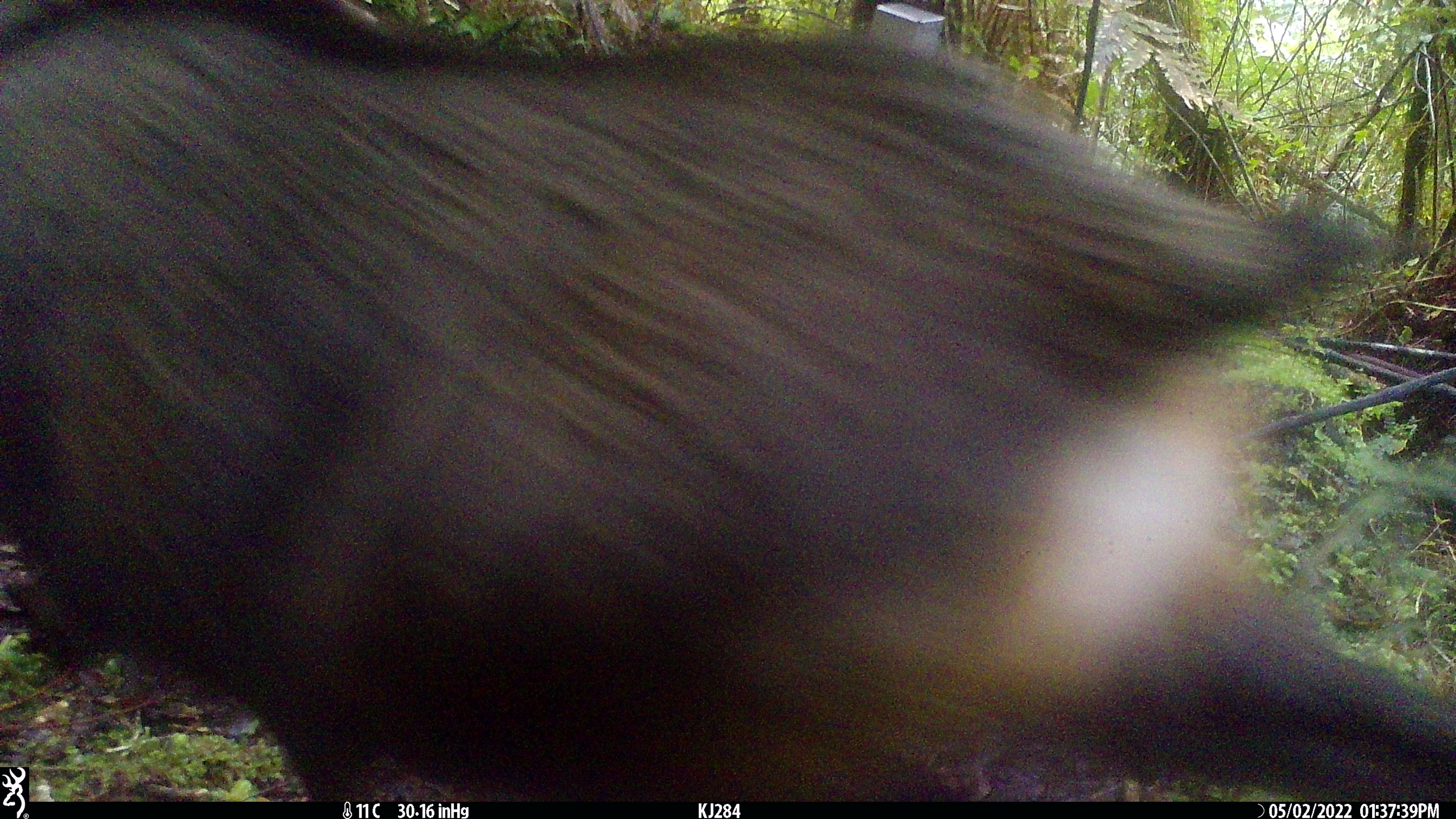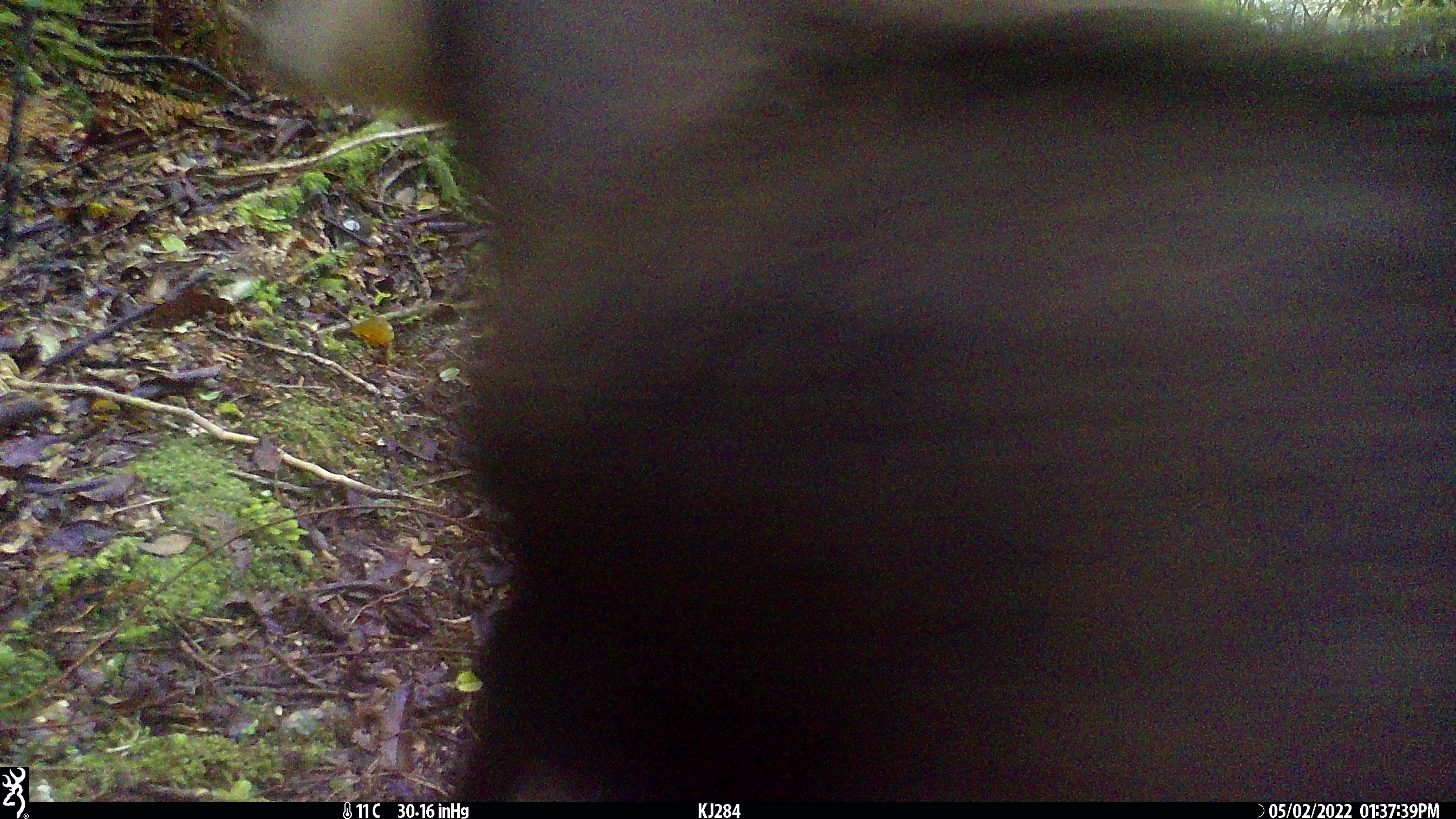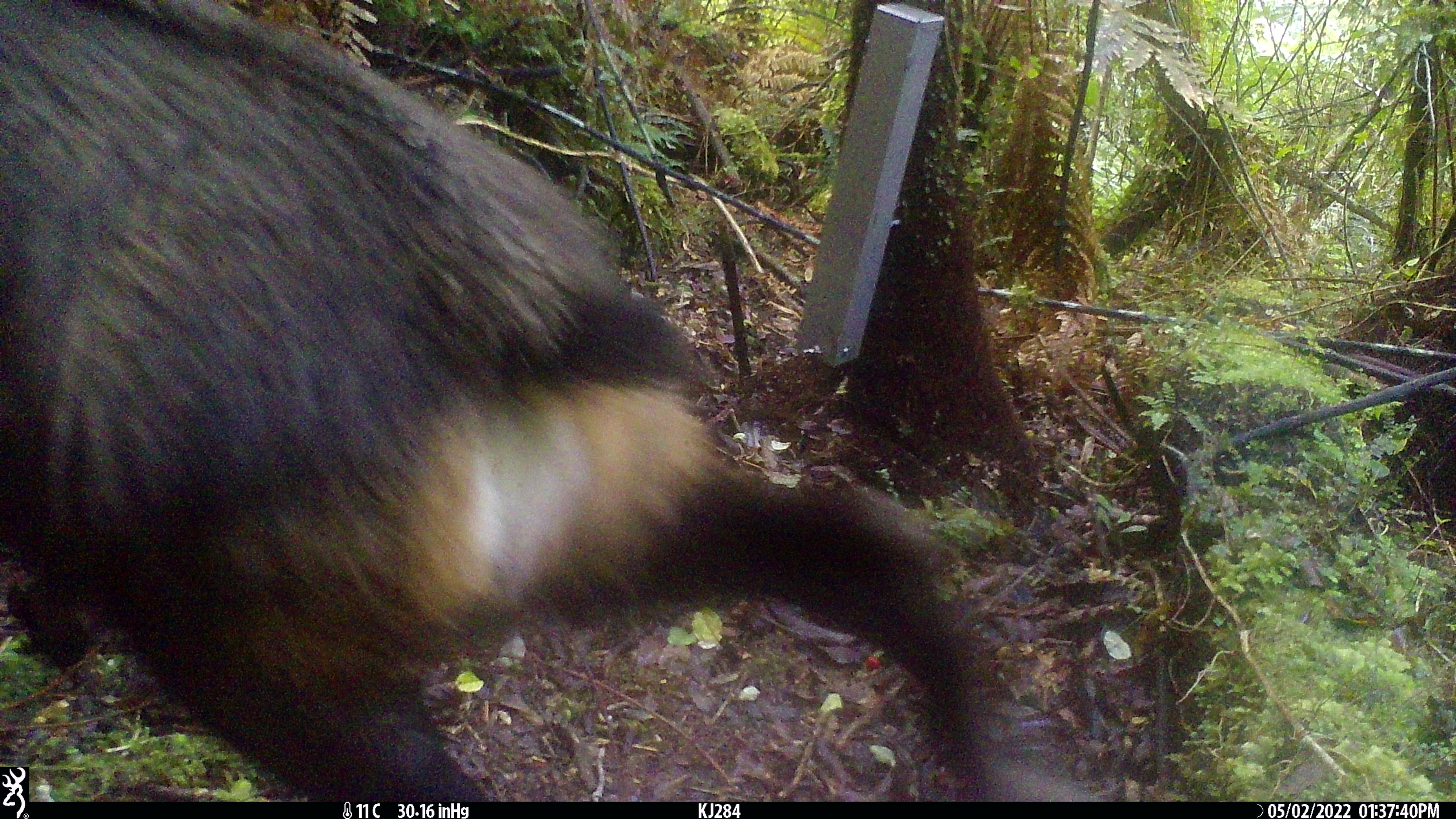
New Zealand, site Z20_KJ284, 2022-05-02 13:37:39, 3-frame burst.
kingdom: Animalia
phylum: Chordata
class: Mammalia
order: Artiodactyla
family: Bovidae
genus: Rupicapra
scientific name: Rupicapra rupicapra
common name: alpine chamois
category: chamois